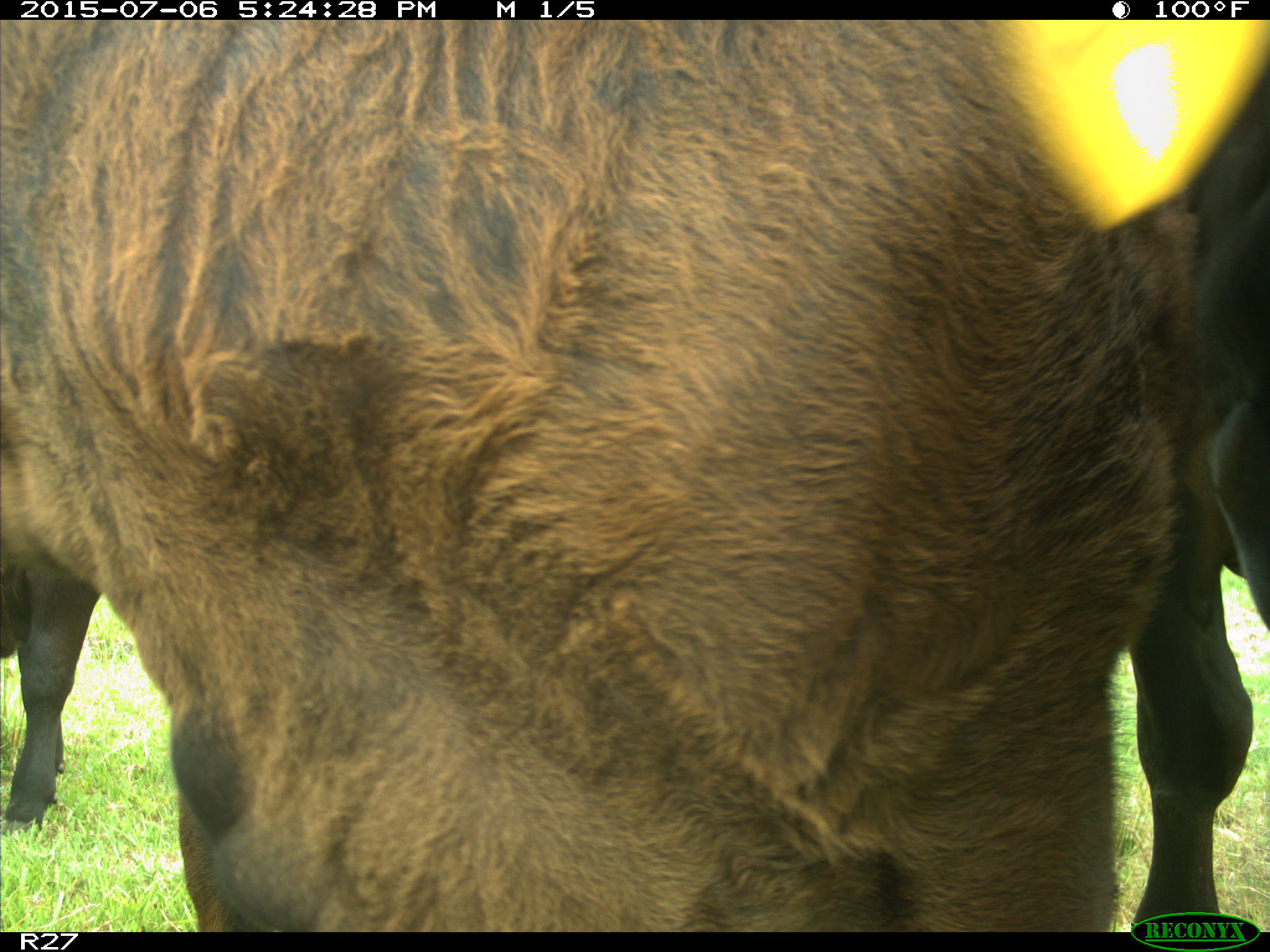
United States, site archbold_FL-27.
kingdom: Animalia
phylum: Chordata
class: Mammalia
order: Artiodactyla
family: Bovidae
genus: Bos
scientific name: Bos taurus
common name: domestic cow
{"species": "Bos taurus (domestic cow)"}